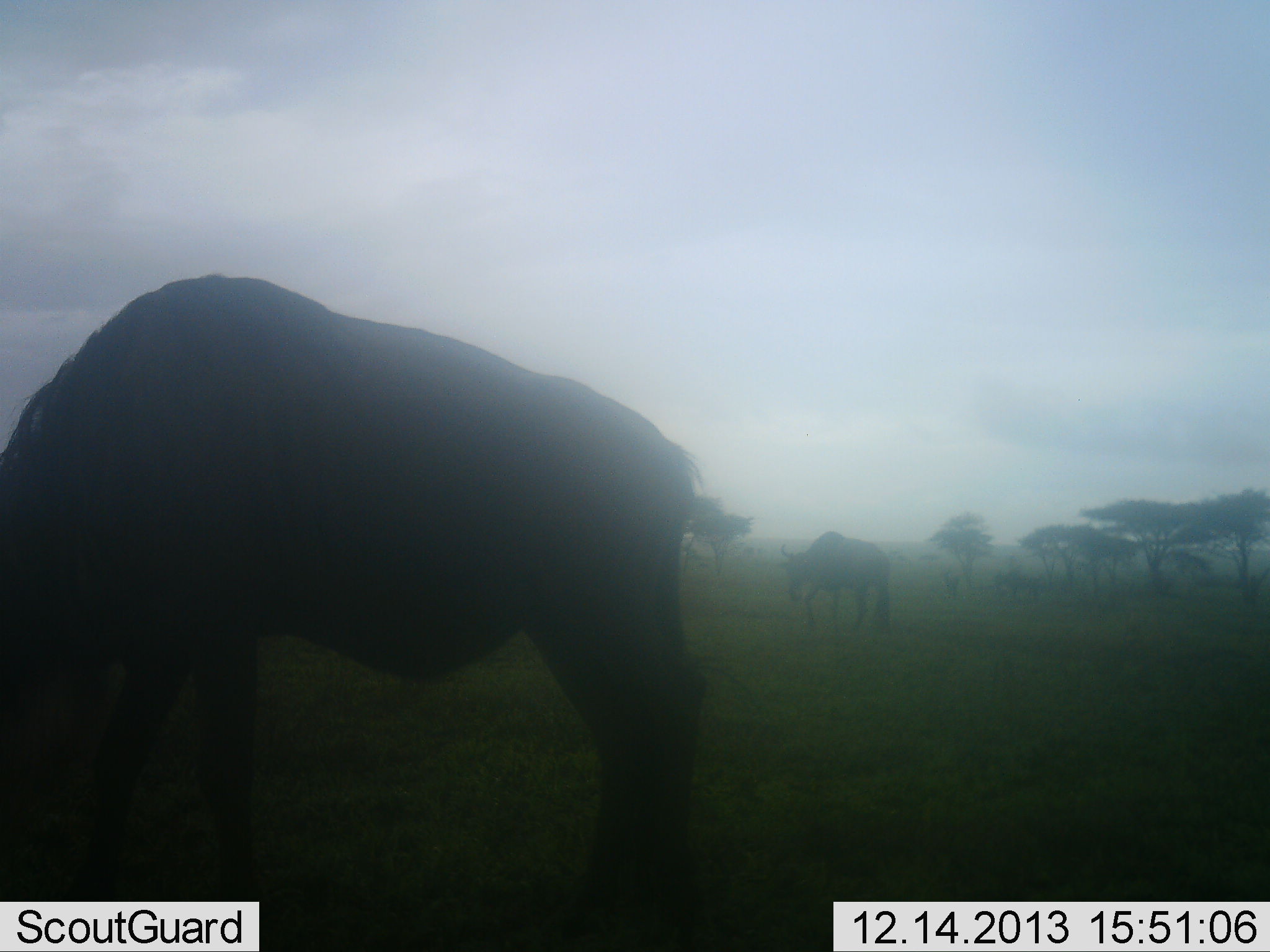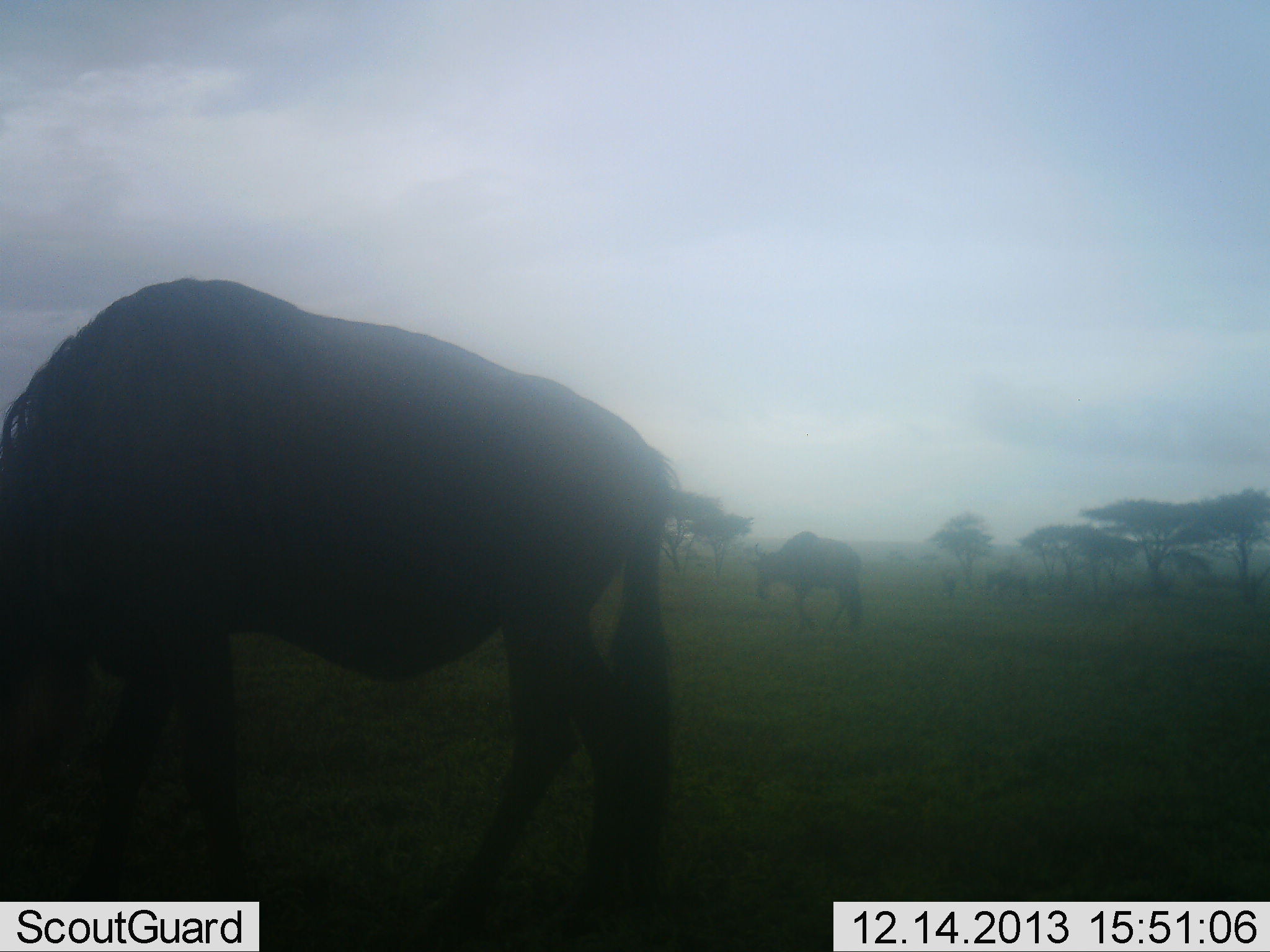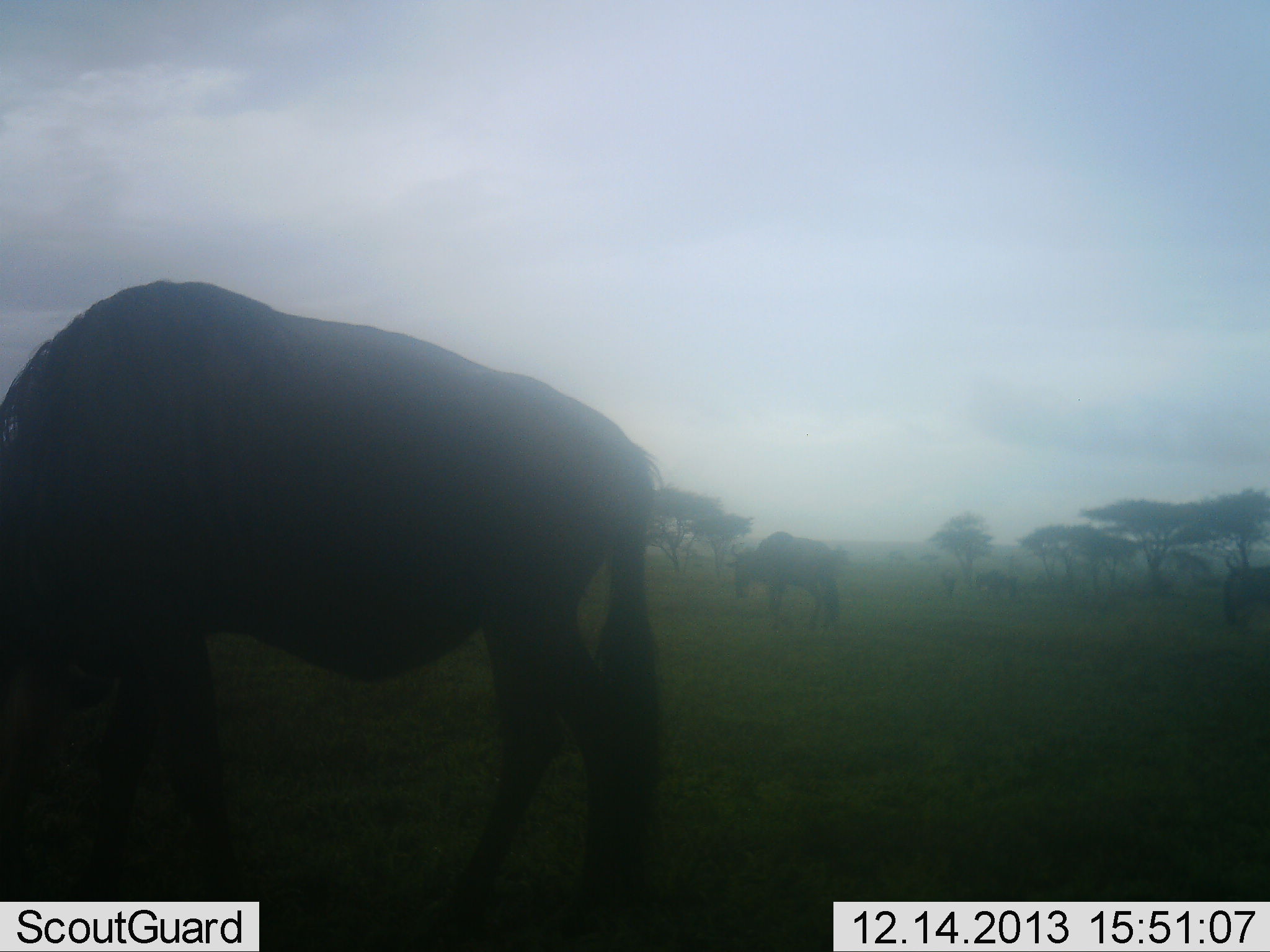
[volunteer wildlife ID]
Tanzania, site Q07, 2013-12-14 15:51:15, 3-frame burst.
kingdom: Animalia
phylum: Chordata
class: Mammalia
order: Artiodactyla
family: Bovidae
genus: Connochaetes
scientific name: Connochaetes taurinus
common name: blue wildebeest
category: wildebeest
Wildebeest (blue wildebeest) (Connochaetes taurinus), count 4. Behavior (volunteer vote fractions): standing 30%, resting 2%, moving 67%, interacting 2%. Young present (vote fraction): 0%. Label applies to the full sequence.